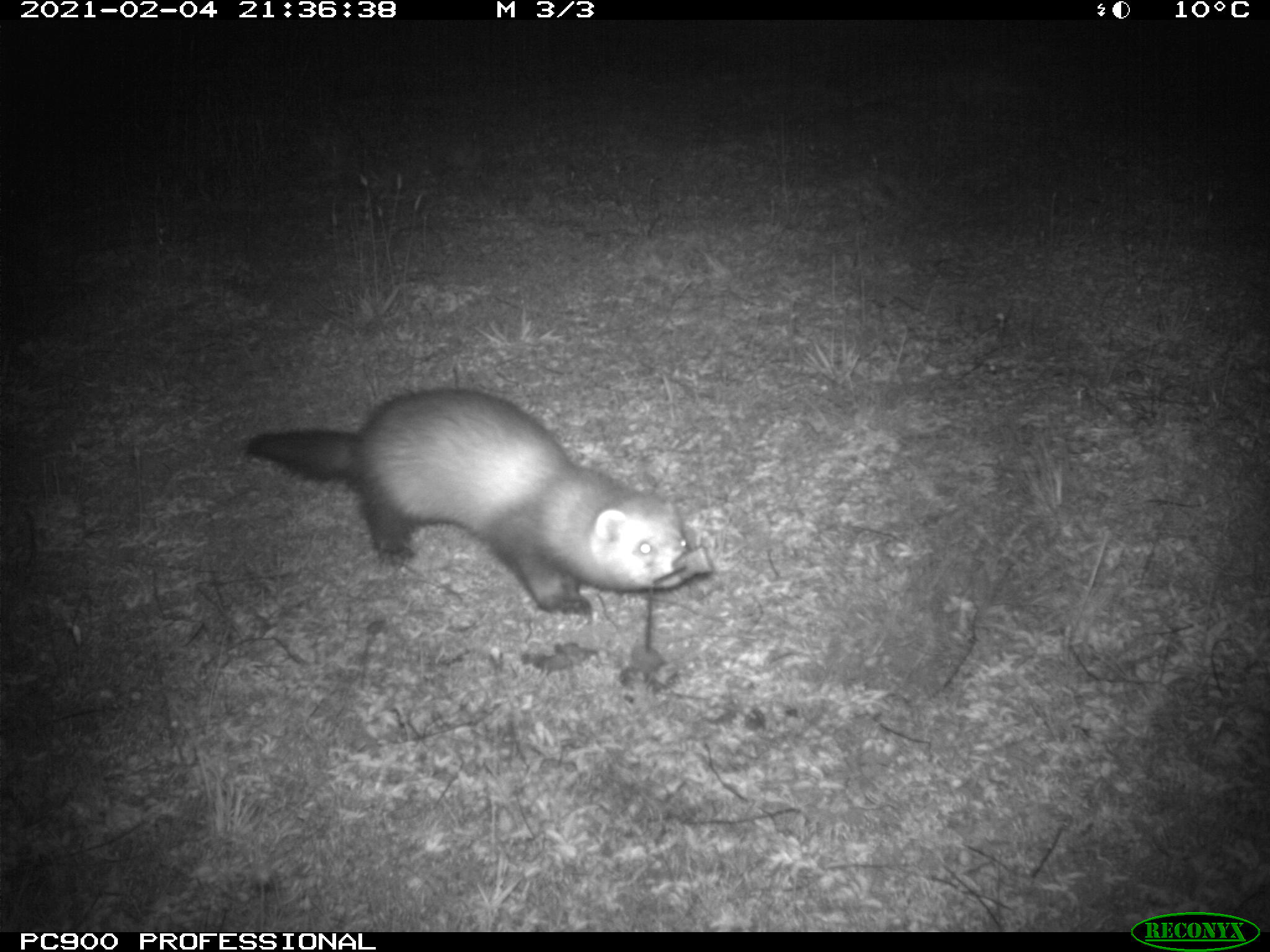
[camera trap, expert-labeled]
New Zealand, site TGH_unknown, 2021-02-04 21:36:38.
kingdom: Animalia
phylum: Chordata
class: Mammalia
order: Carnivora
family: Mustelidae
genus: Mustela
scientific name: Mustela furo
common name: ferret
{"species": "ferret (Mustela furo)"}